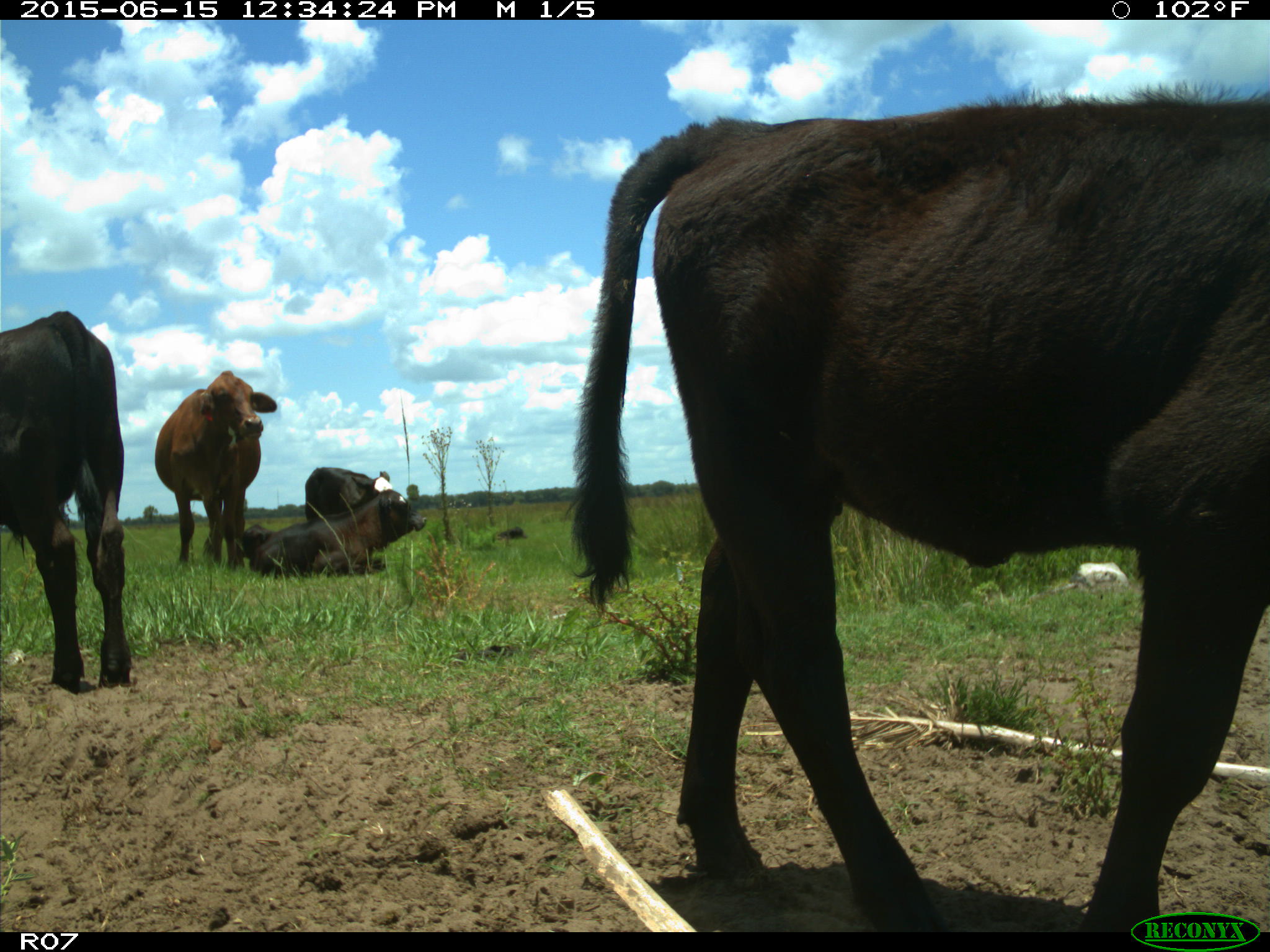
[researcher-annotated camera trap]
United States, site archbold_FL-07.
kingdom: Animalia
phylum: Chordata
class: Mammalia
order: Artiodactyla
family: Bovidae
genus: Bos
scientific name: Bos taurus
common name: domestic cow